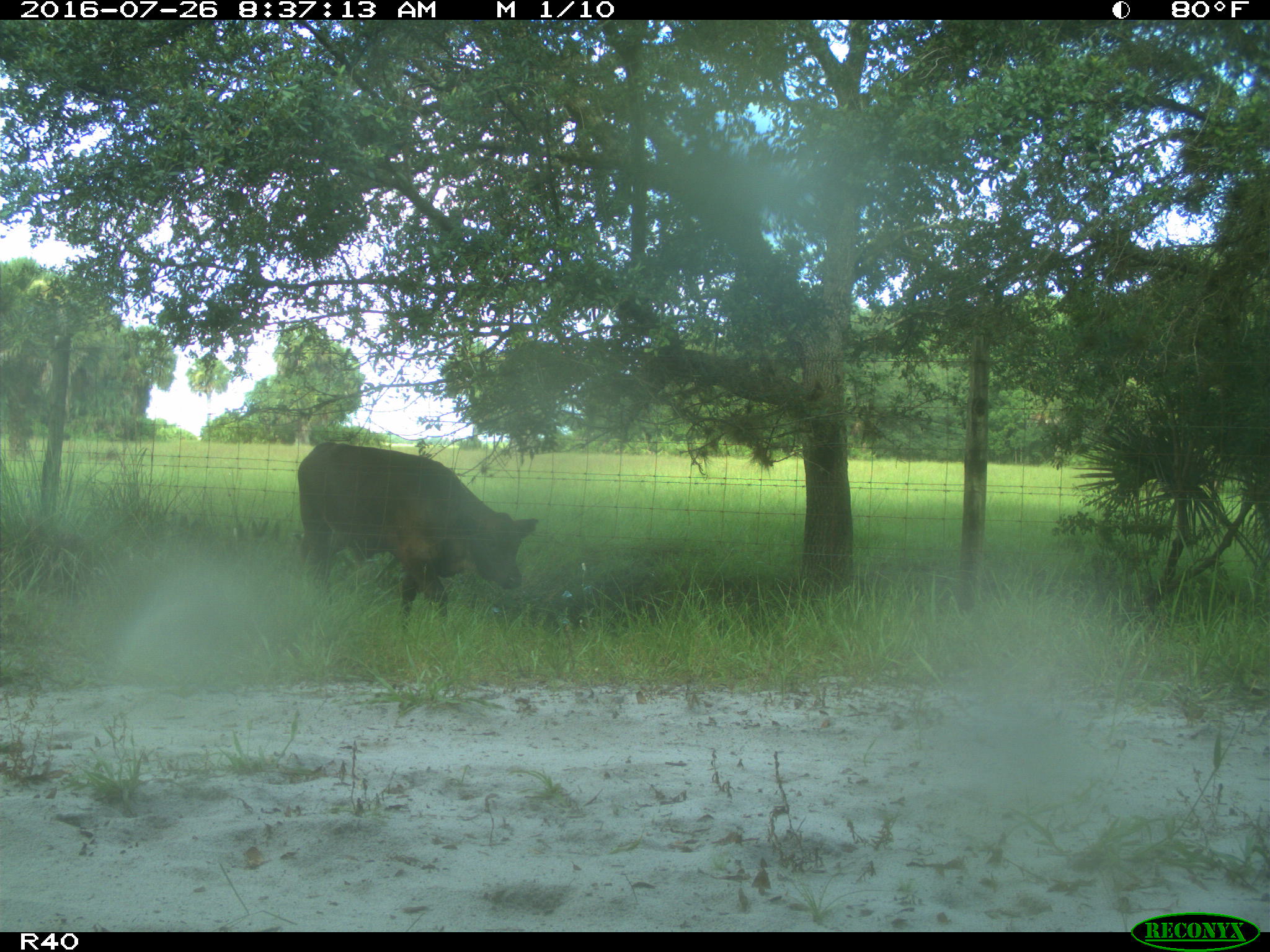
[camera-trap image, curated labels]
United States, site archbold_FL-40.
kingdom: Animalia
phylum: Chordata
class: Mammalia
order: Artiodactyla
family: Bovidae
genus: Bos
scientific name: Bos taurus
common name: domestic cow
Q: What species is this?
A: Bos taurus (domestic cow).